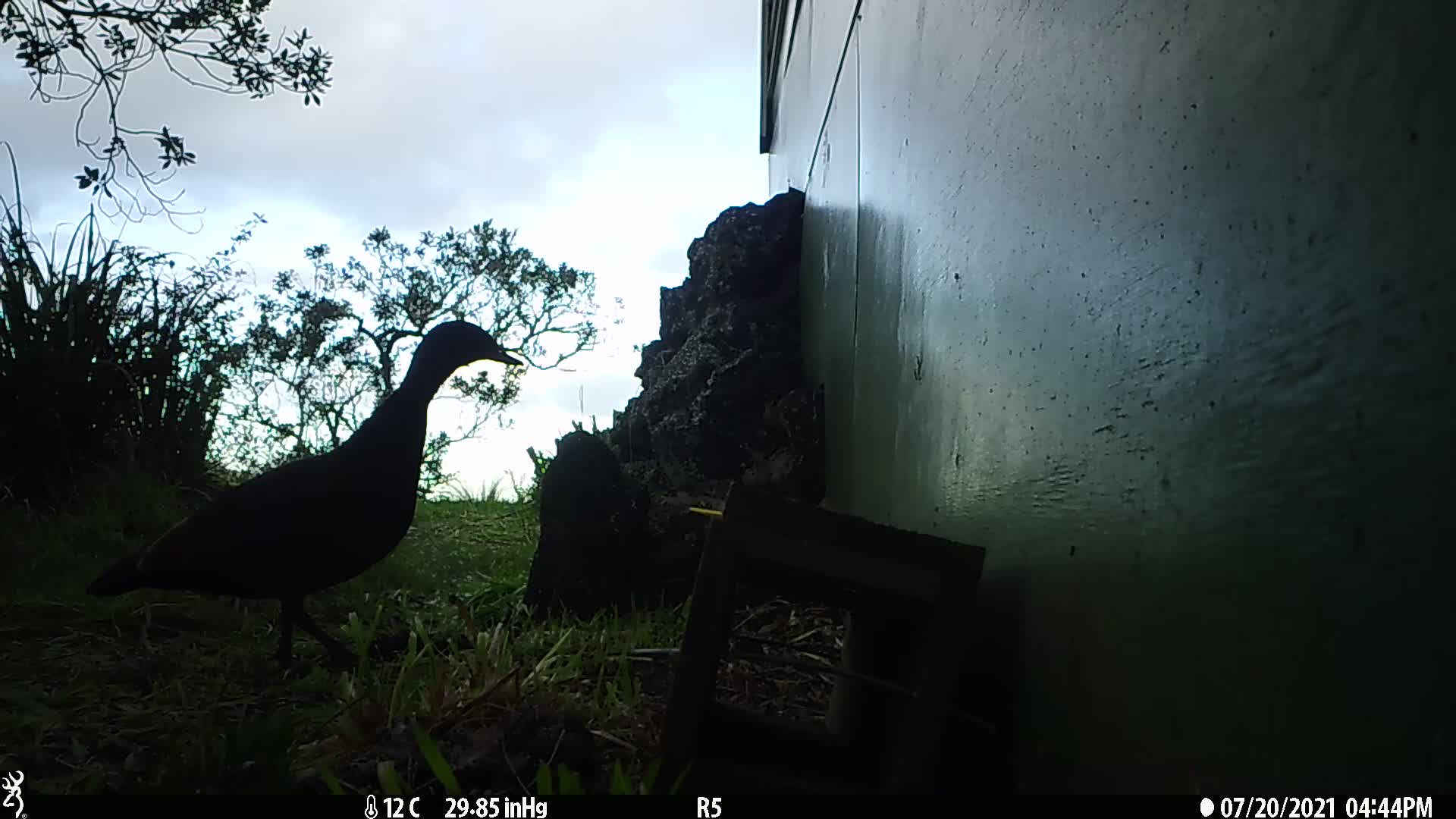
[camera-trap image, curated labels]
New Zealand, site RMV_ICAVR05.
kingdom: Animalia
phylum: Chordata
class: Aves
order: Anseriformes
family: Anatidae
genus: Tadorna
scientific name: Tadorna variegata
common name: paradise shelduck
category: paradise duck